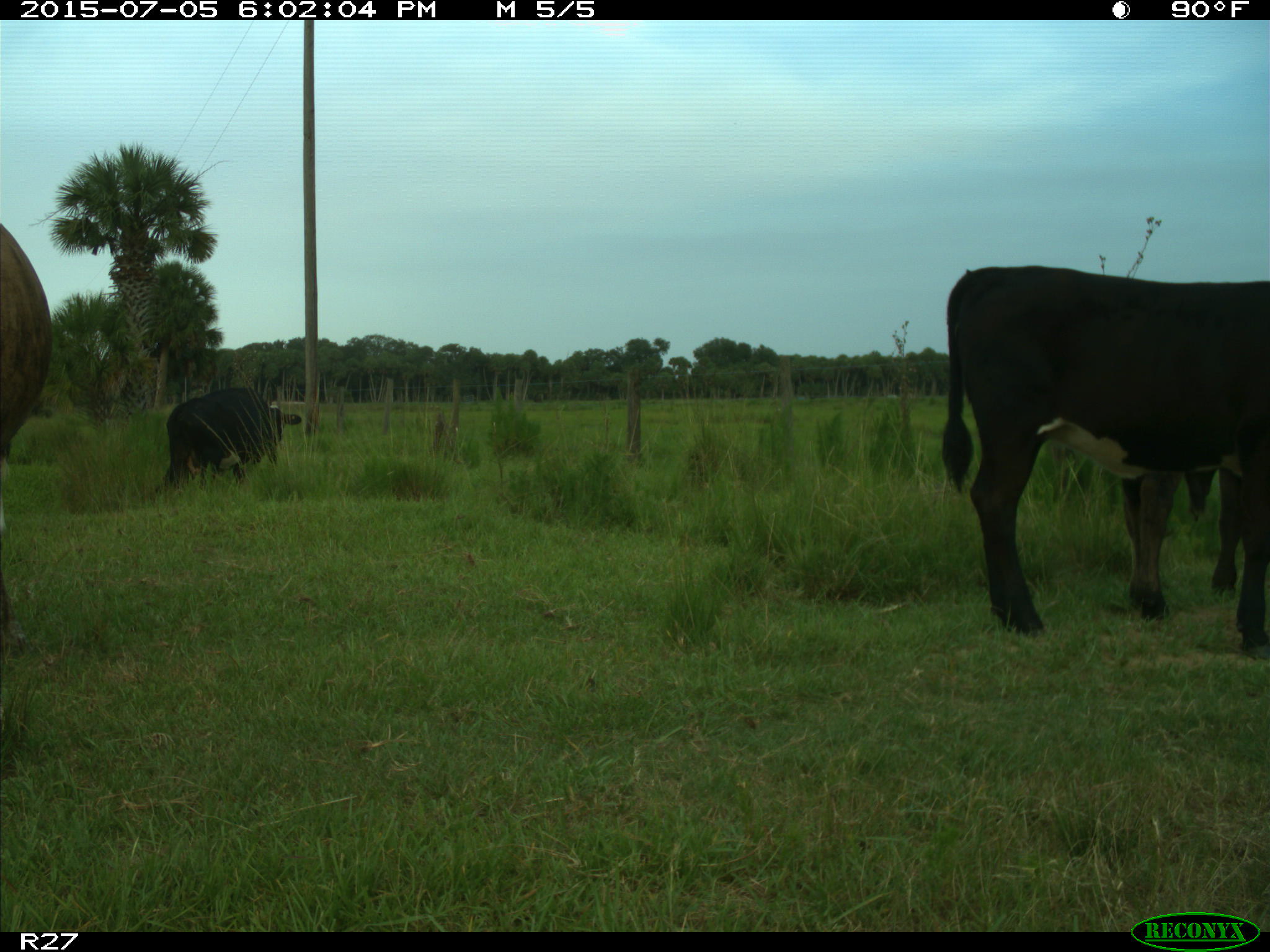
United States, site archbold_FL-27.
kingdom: Animalia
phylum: Chordata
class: Mammalia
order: Artiodactyla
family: Bovidae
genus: Bos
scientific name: Bos taurus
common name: domestic cow